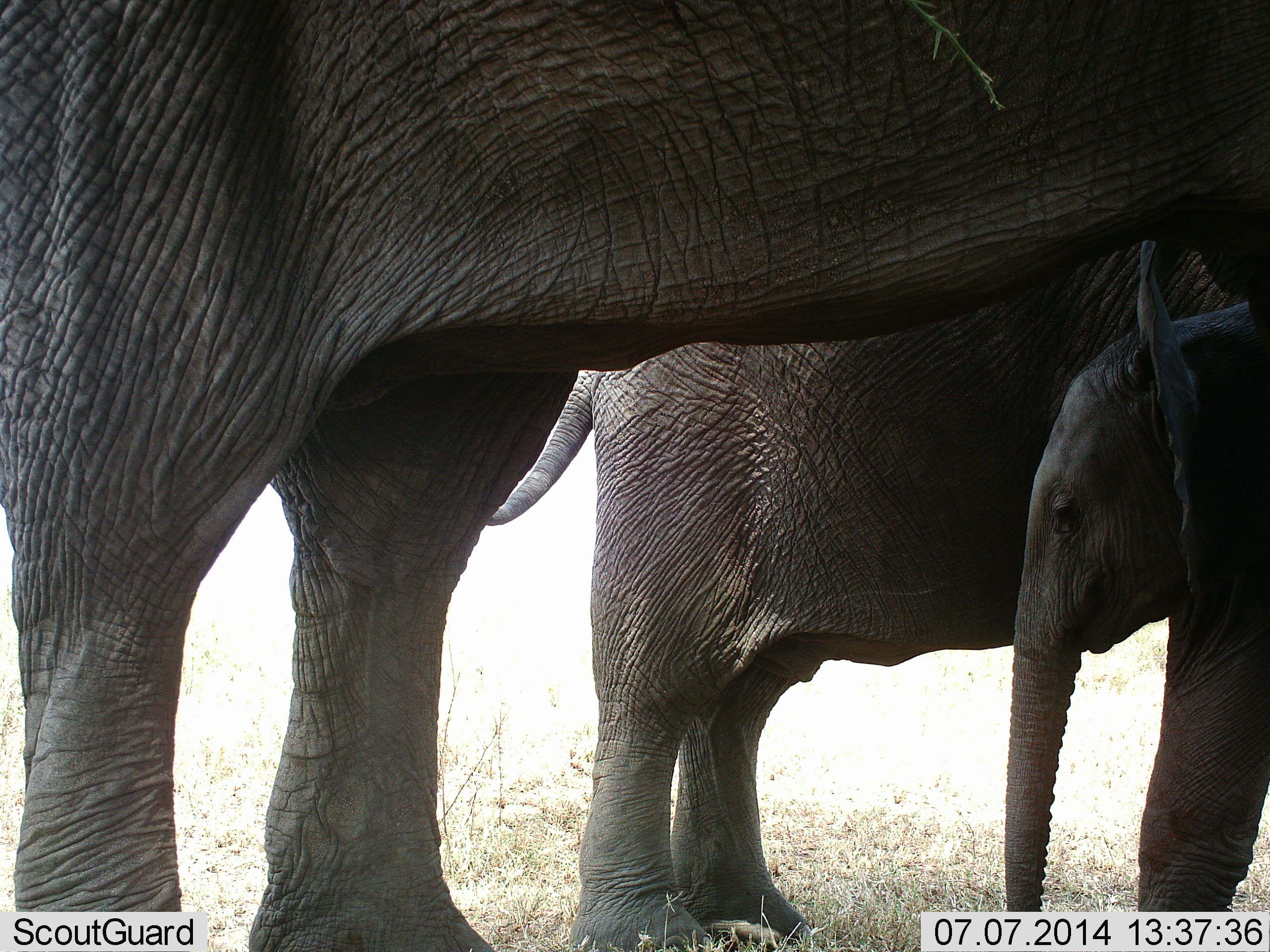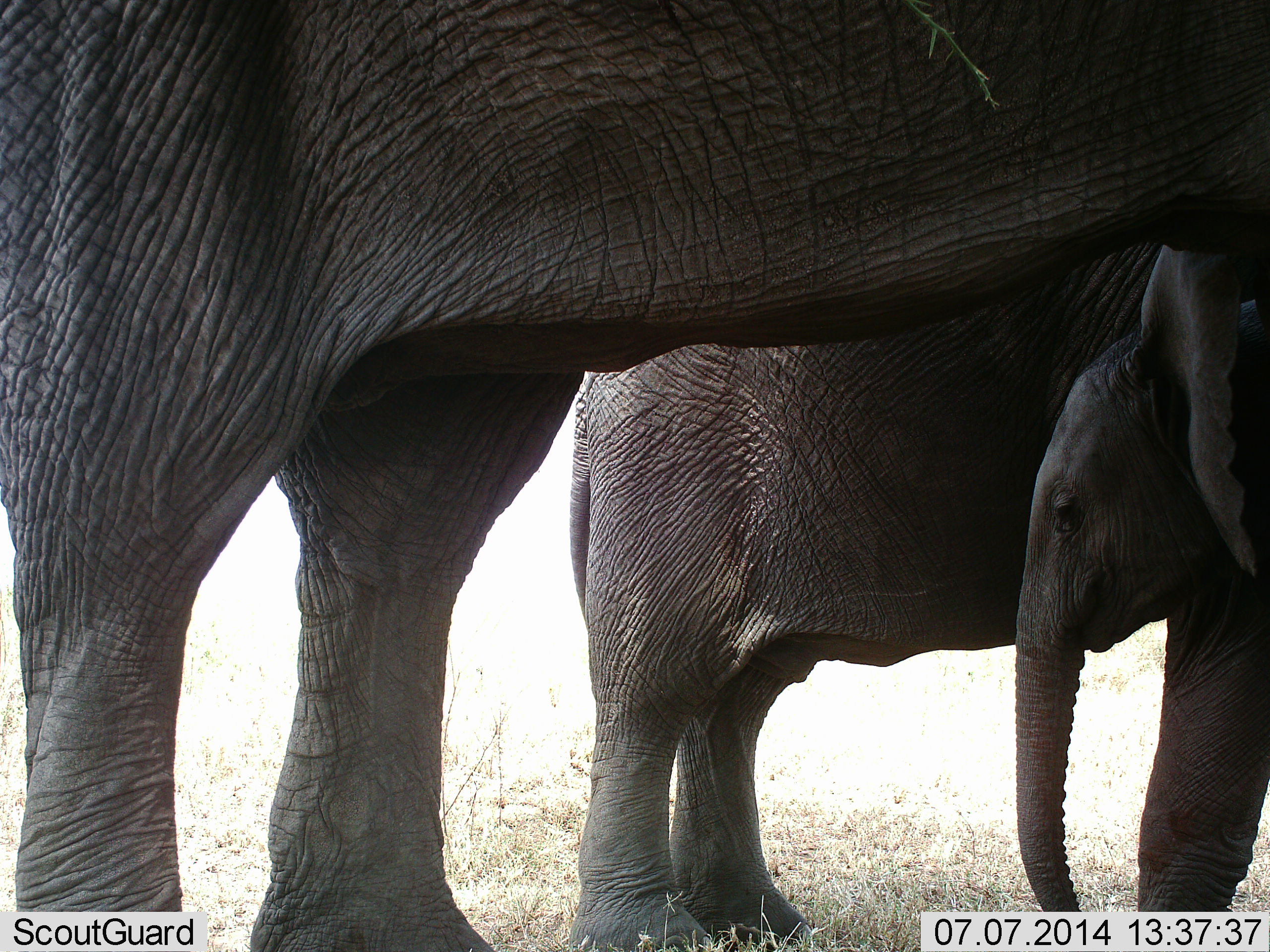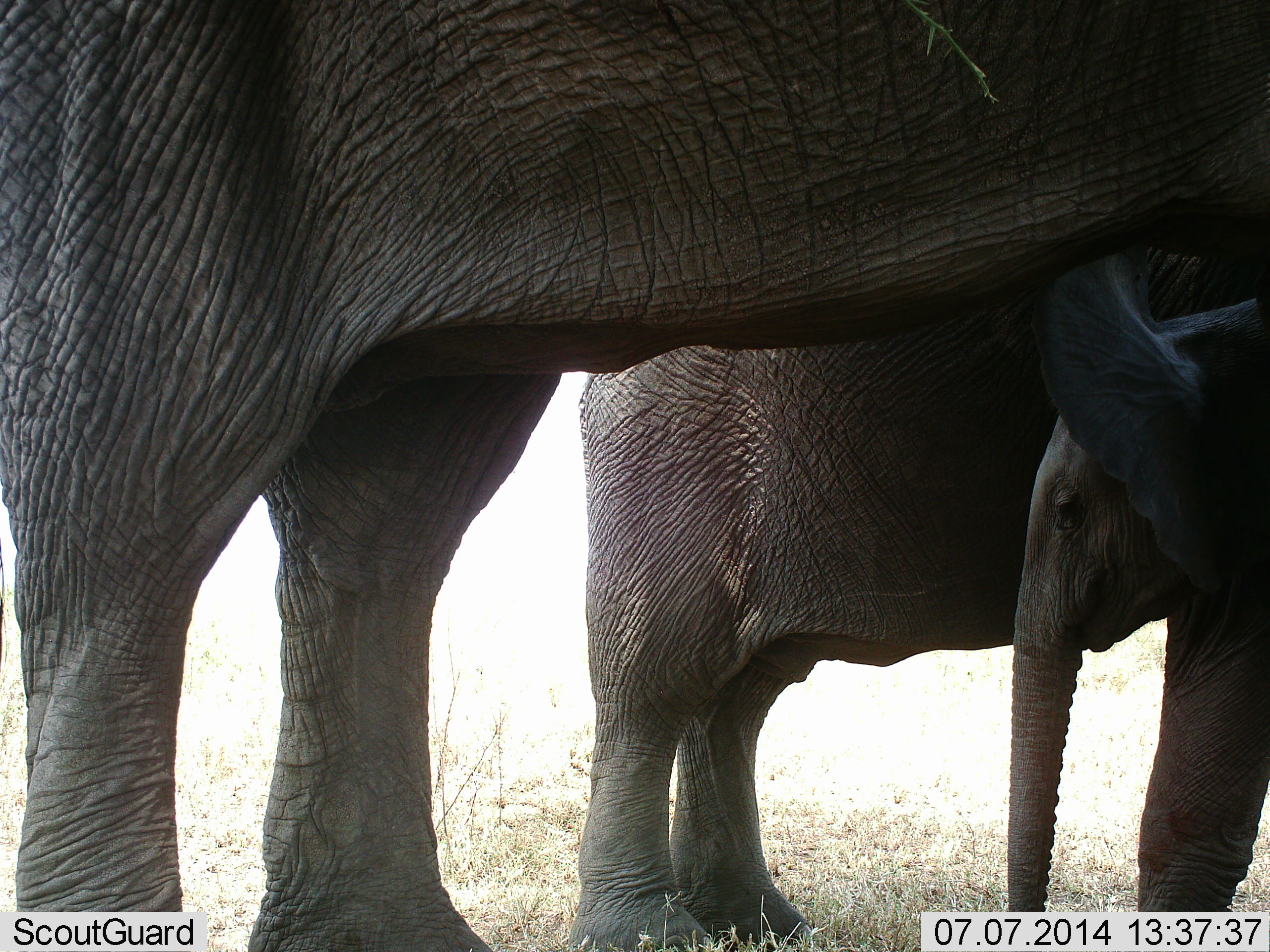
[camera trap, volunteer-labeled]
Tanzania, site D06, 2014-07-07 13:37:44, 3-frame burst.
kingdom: Animalia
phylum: Chordata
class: Mammalia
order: Proboscidea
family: Elephantidae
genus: Loxodonta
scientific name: Loxodonta africana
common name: african bush elephant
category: elephant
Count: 3.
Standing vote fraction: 100%.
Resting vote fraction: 10%.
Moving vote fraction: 10%.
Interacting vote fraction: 0%.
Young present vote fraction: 90%.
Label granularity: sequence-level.